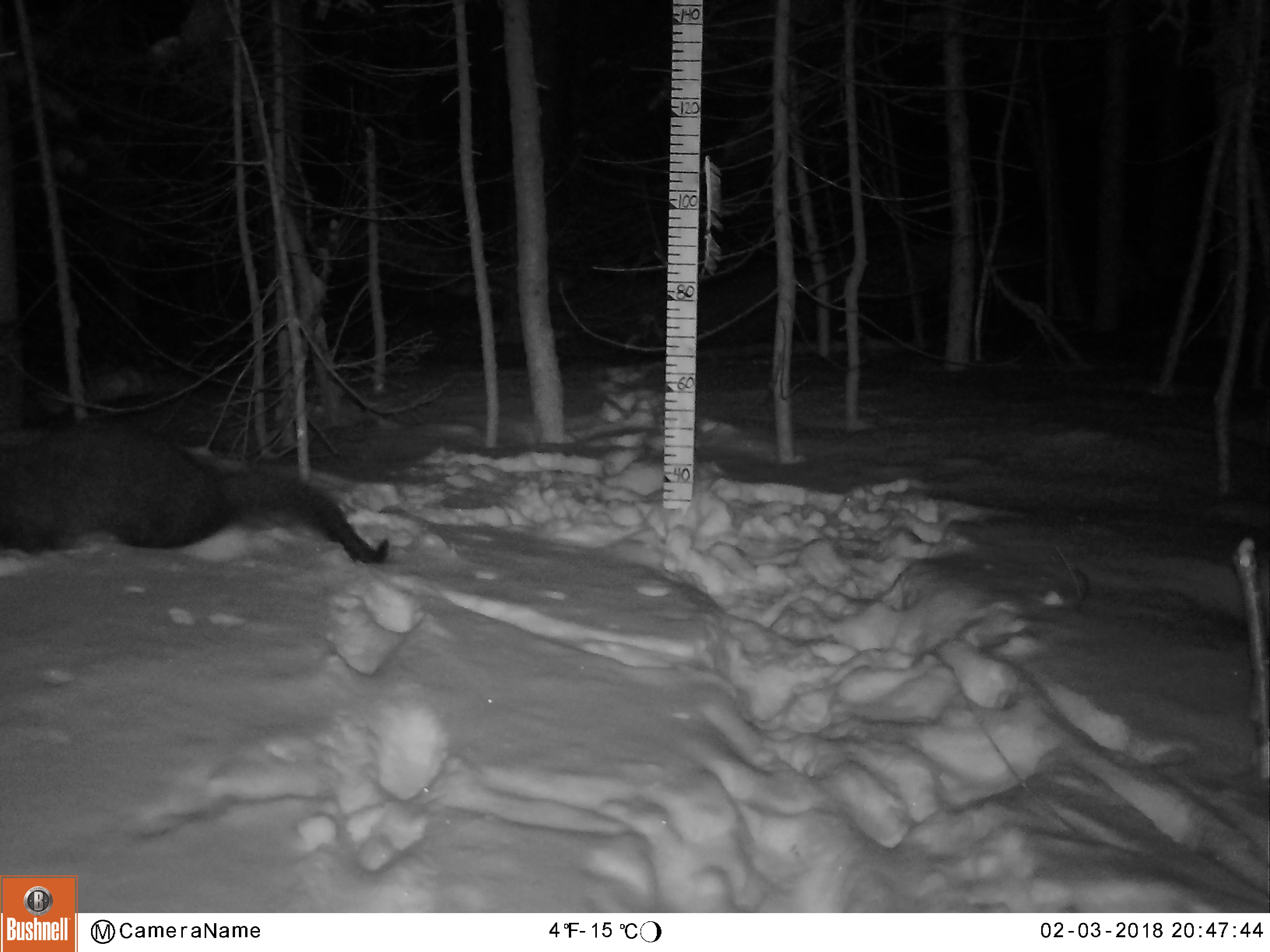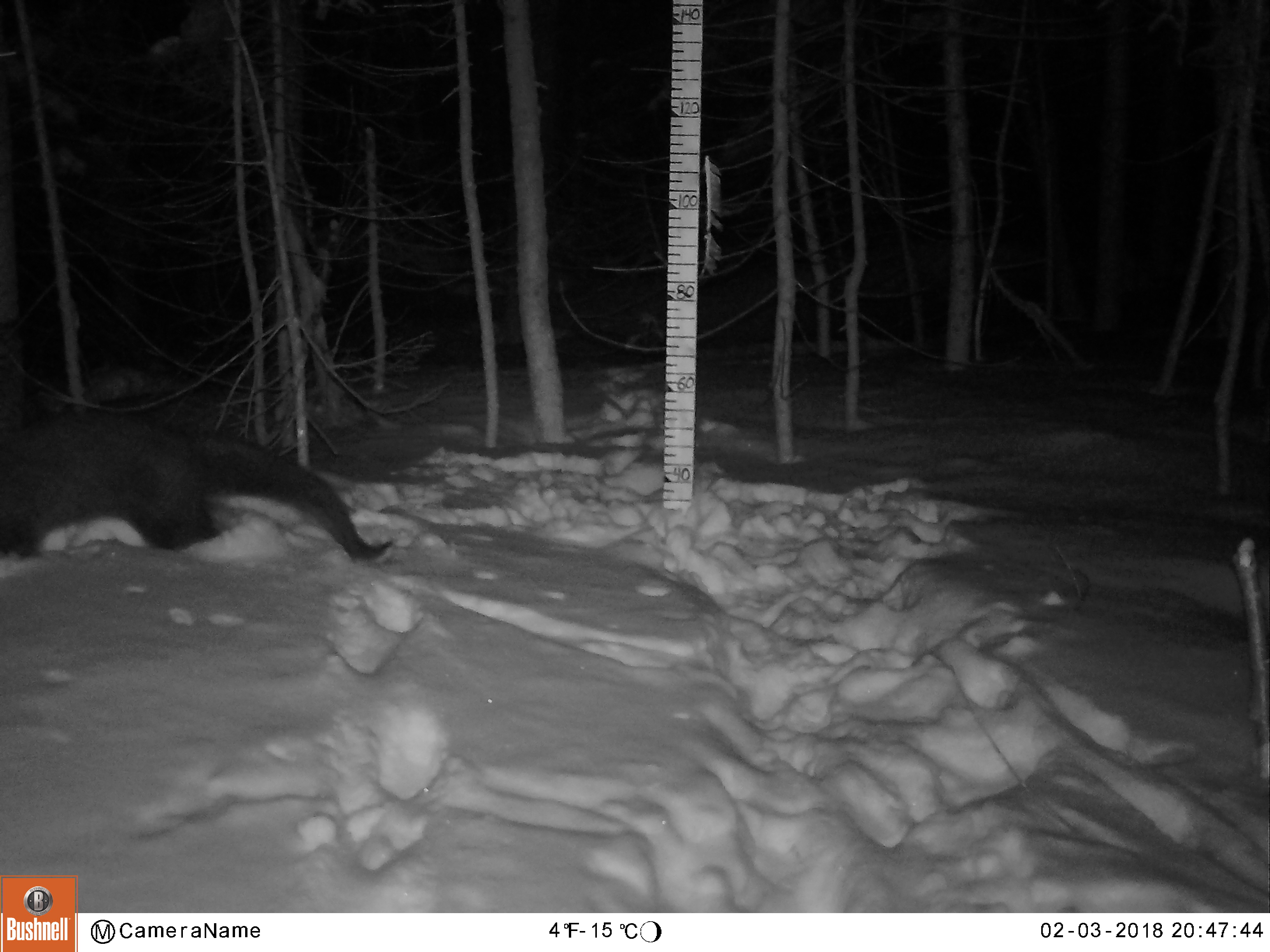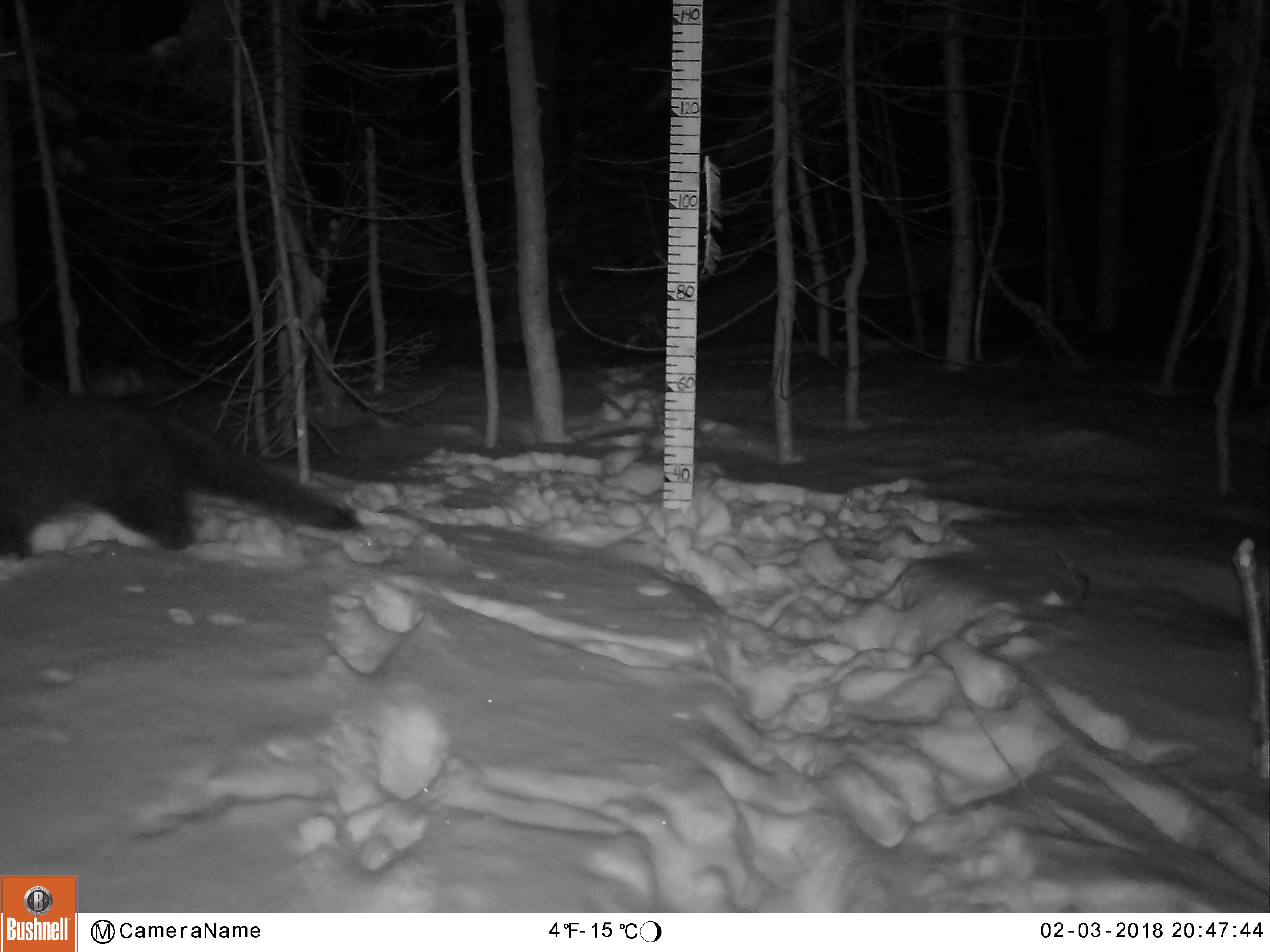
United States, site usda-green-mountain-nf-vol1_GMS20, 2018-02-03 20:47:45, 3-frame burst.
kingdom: Animalia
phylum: Chordata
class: Mammalia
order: Carnivora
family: Mustelidae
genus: Pekania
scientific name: Pekania pennanti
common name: fisher